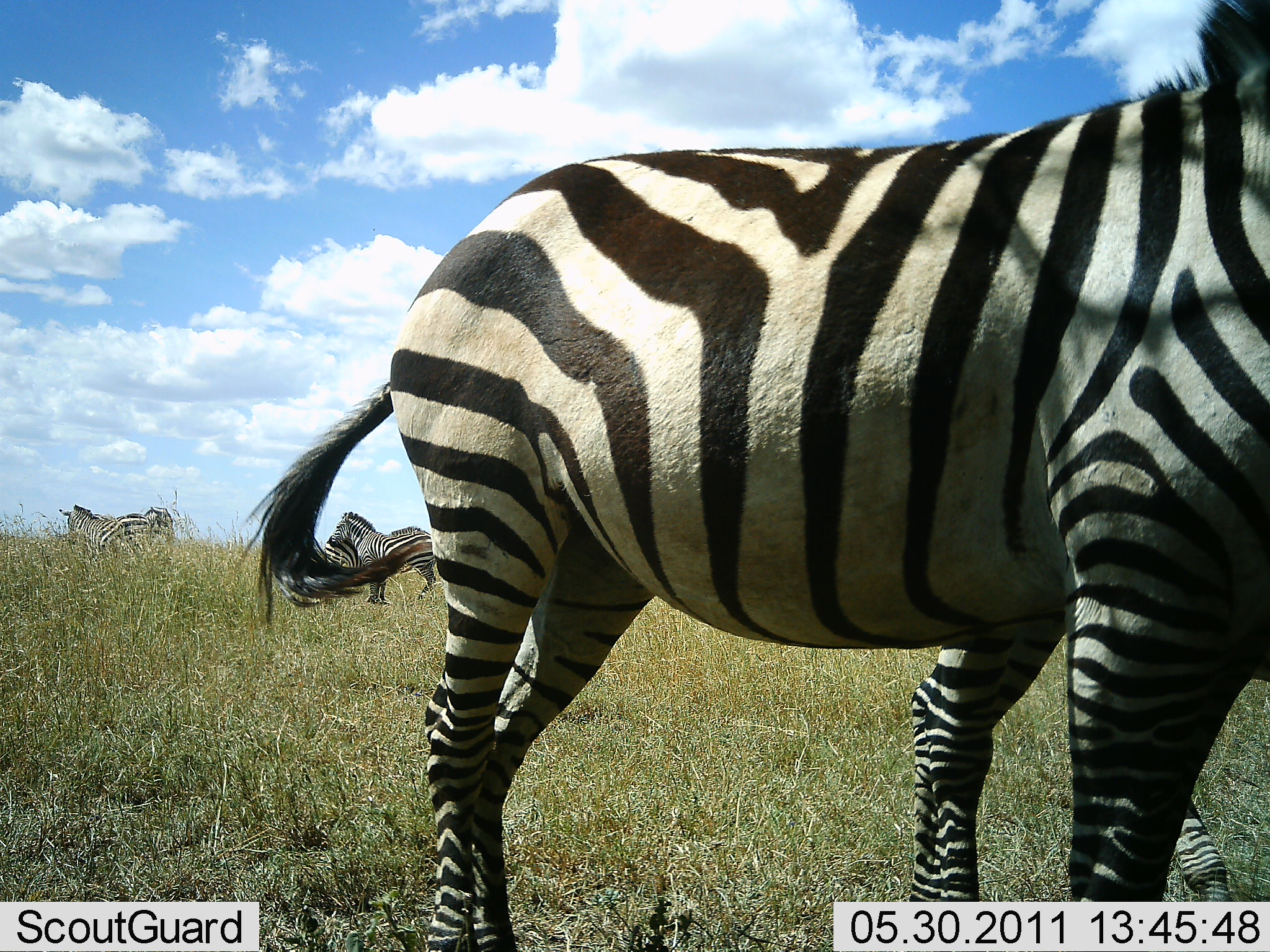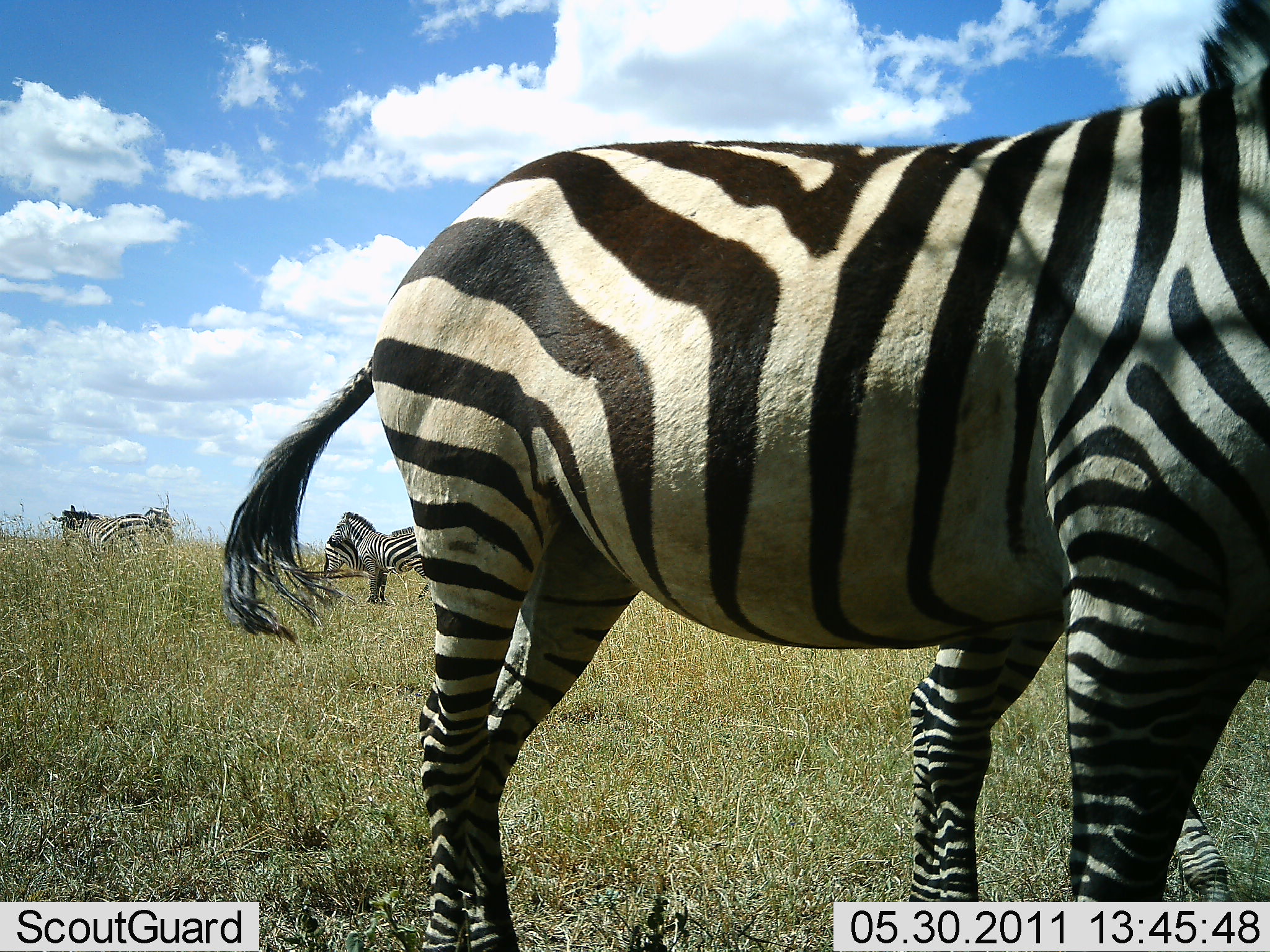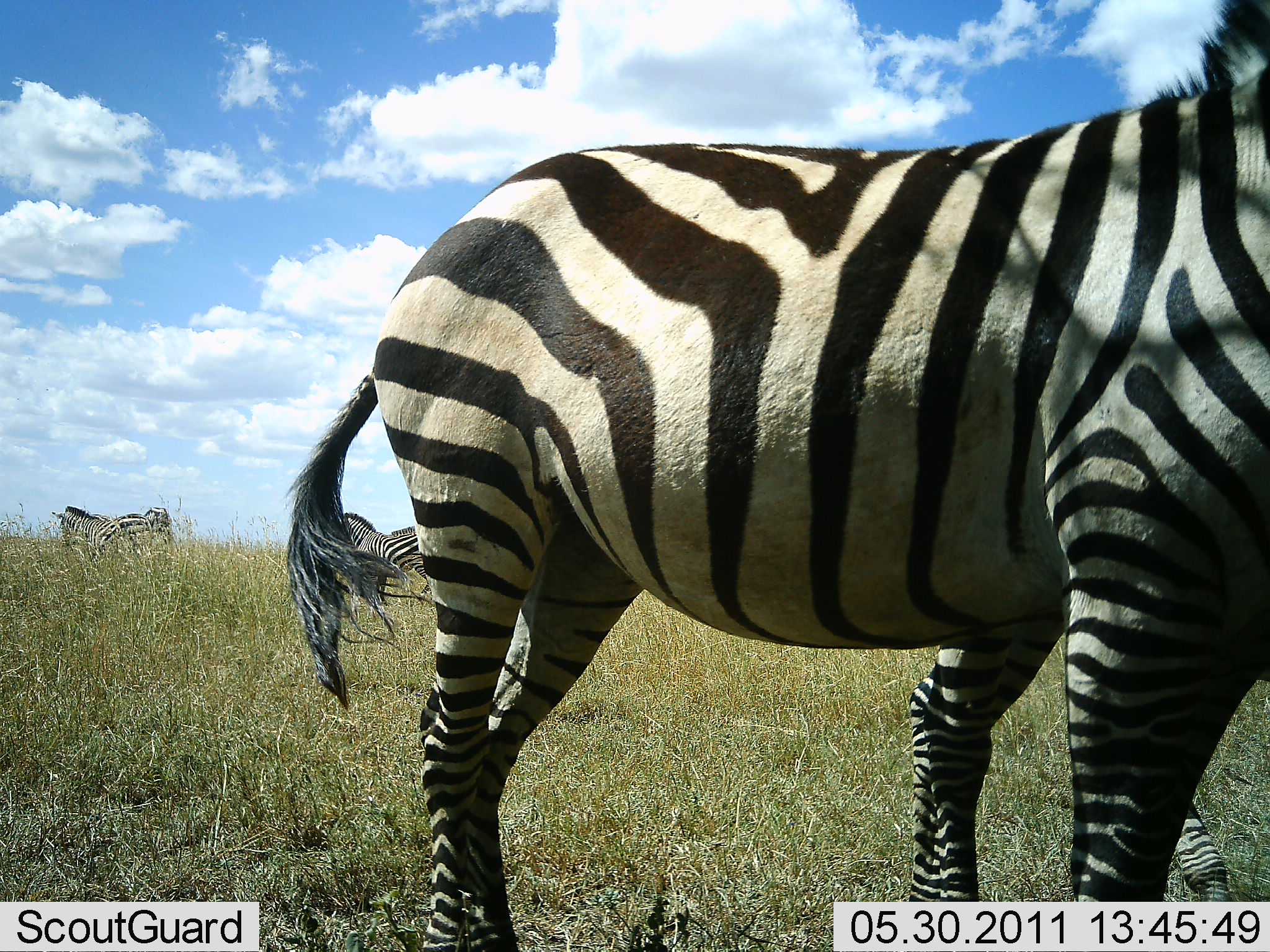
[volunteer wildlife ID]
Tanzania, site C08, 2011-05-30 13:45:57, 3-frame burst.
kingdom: Animalia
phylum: Chordata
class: Mammalia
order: Perissodactyla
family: Equidae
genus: Equus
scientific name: Equus quagga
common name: plains zebra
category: zebra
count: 4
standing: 100%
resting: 0%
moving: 0%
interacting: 0%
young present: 10%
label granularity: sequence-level